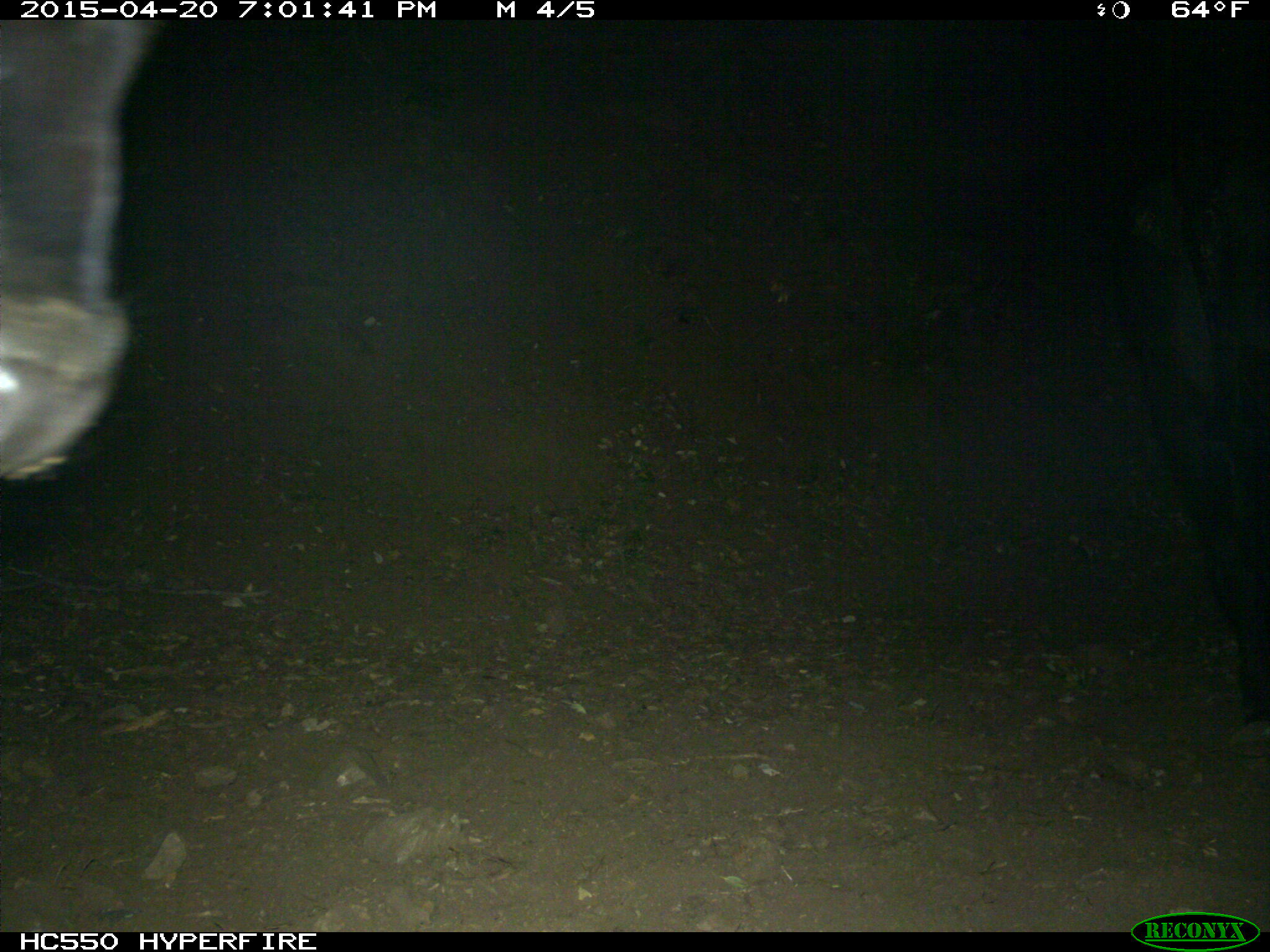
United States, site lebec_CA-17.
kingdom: Animalia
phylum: Chordata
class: Mammalia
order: Artiodactyla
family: Bovidae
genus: Bos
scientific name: Bos taurus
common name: domestic cow